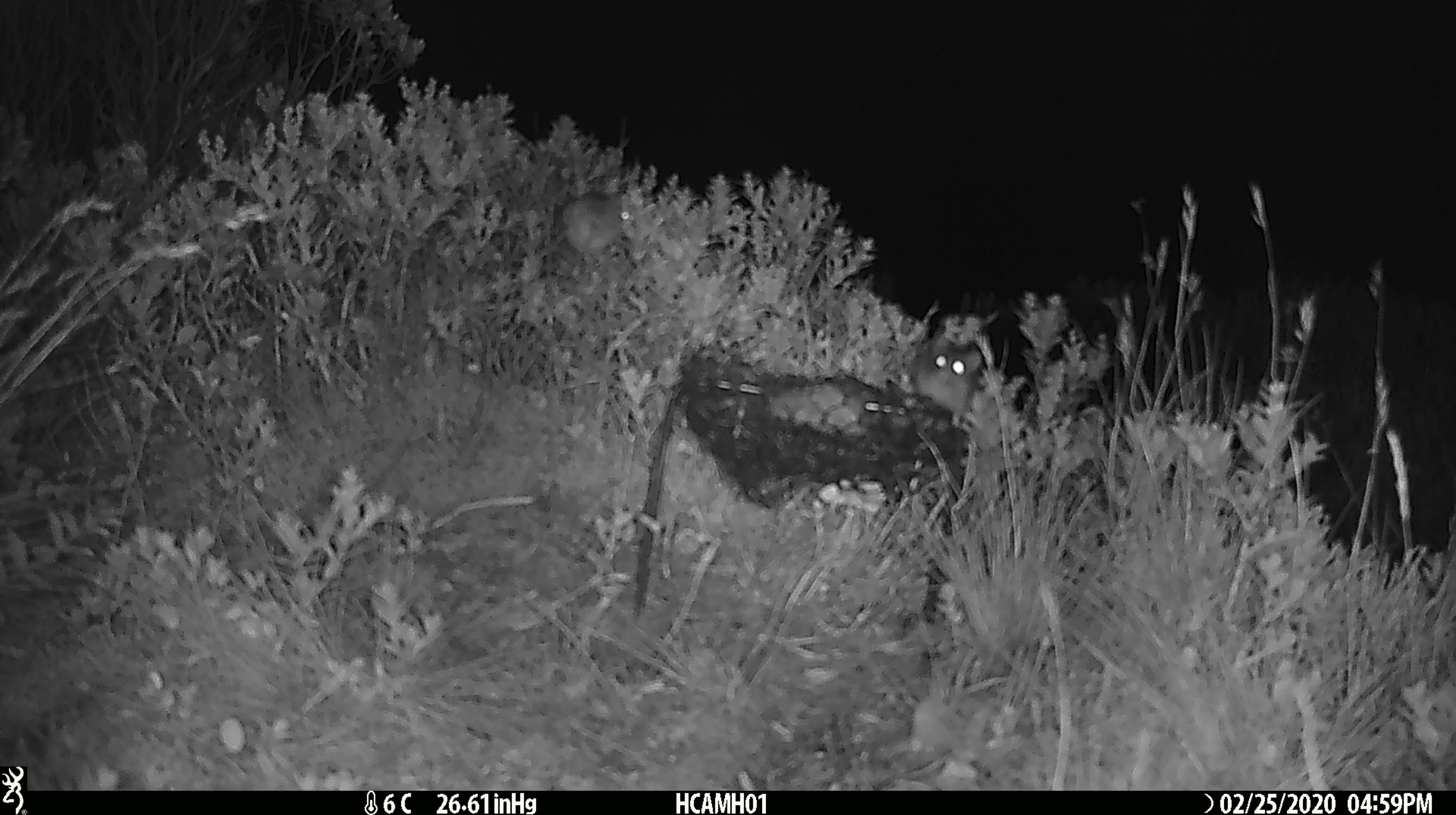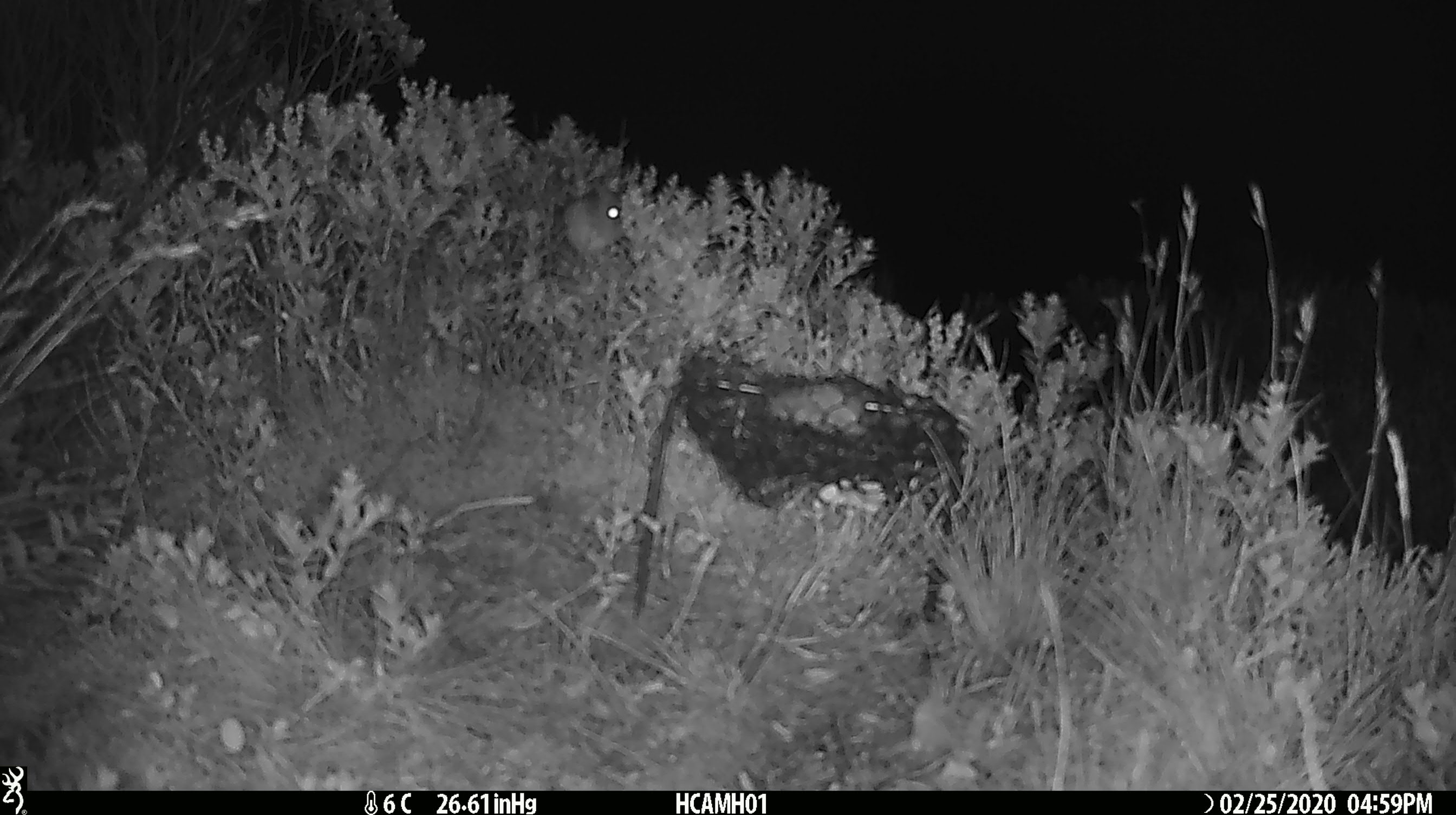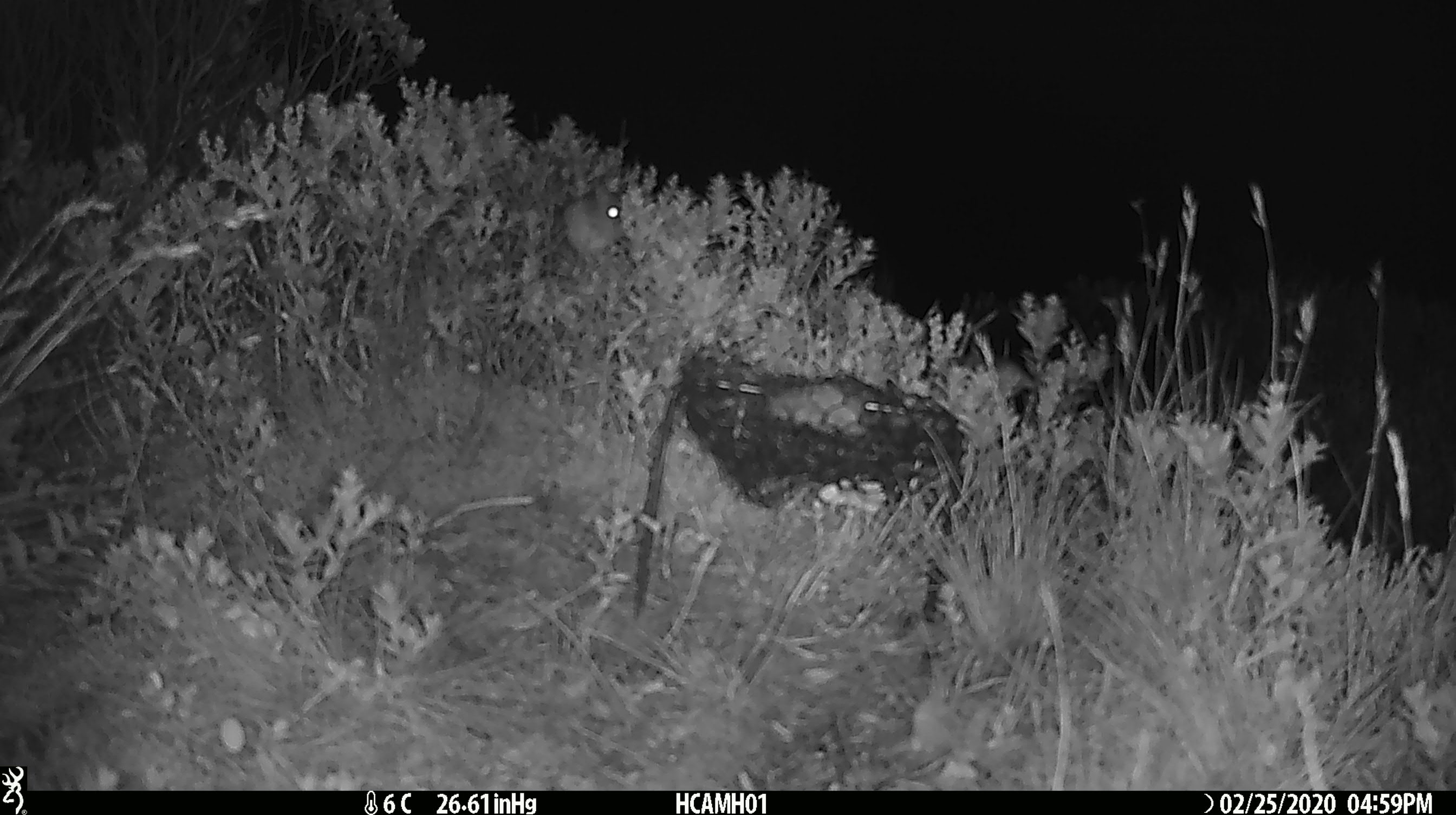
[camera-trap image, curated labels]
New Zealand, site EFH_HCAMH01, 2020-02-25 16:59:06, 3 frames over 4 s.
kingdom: Animalia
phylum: Chordata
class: Mammalia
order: Rodentia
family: Muridae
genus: Mus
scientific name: Mus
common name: mouse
Mouse (Mus).